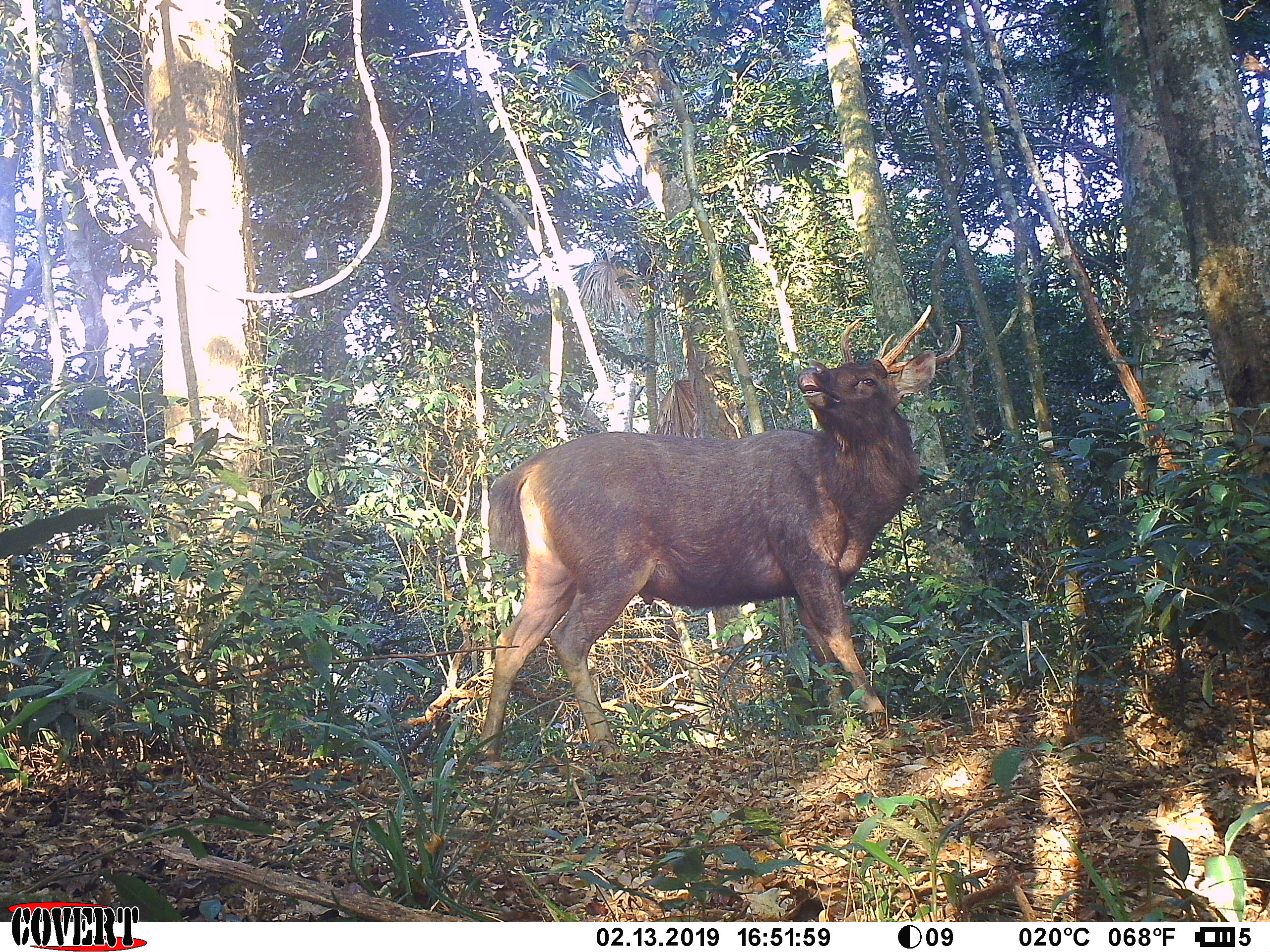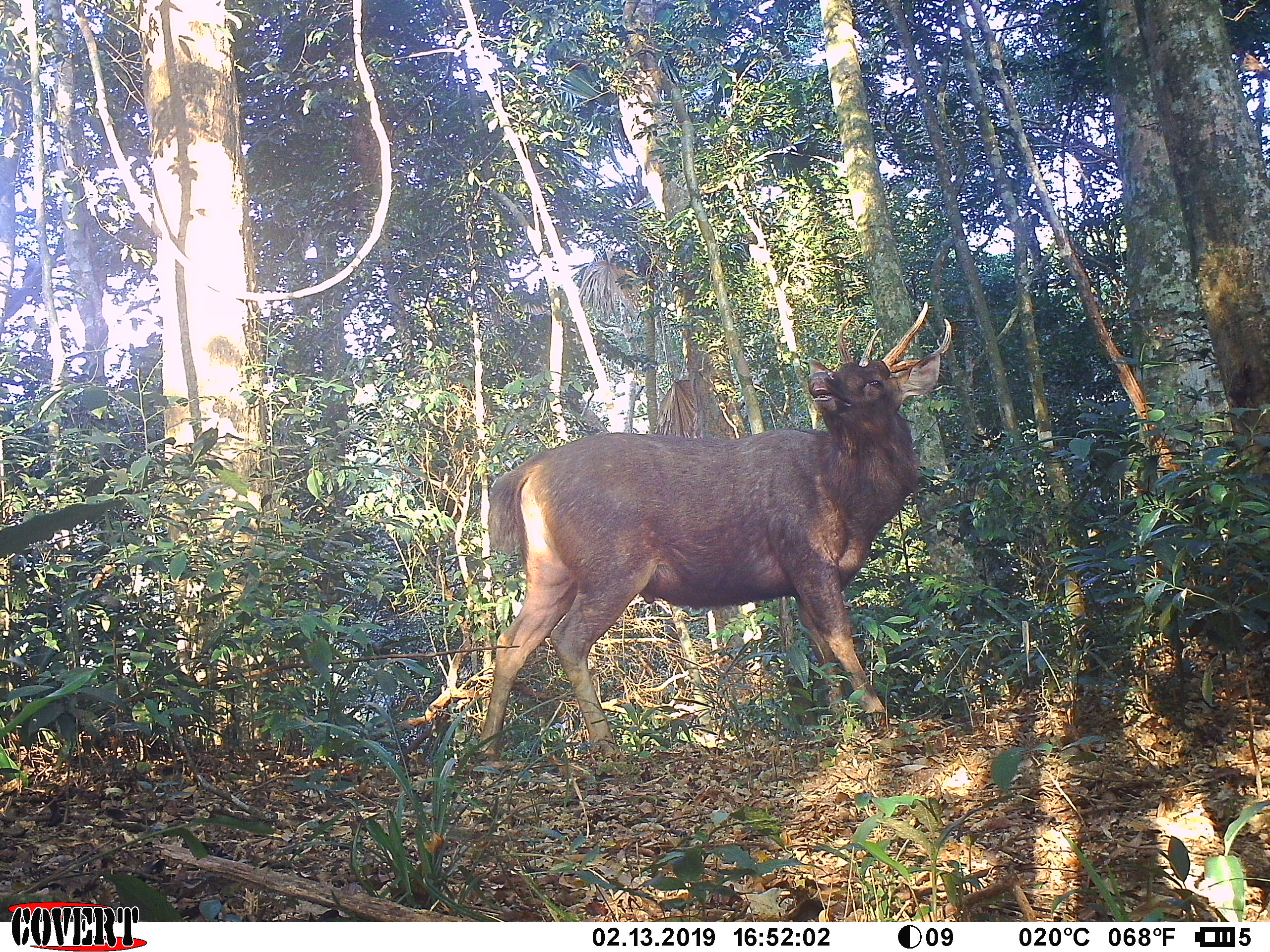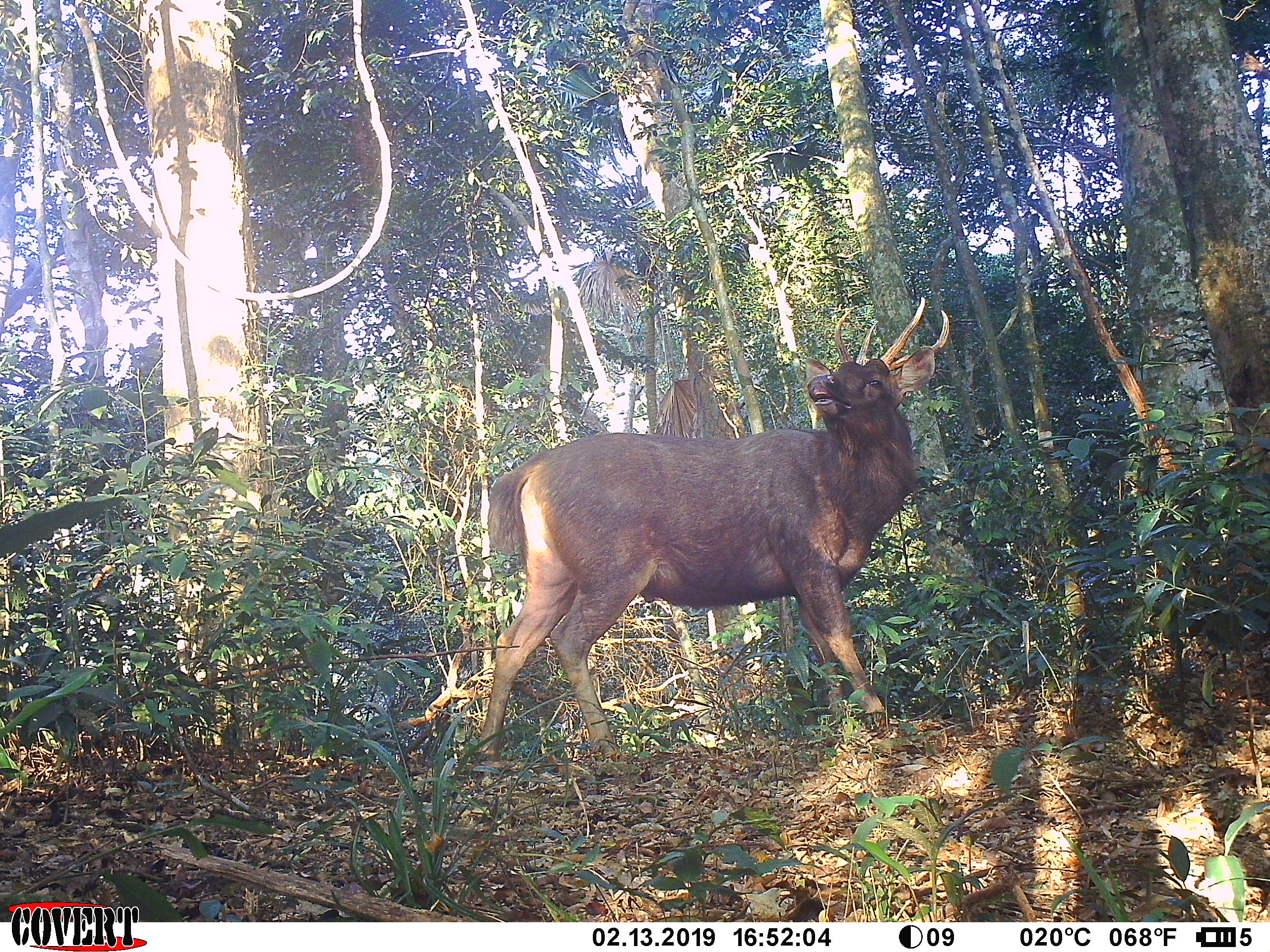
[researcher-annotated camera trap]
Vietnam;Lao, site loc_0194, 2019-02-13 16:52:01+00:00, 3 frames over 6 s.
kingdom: Animalia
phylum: Chordata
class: Mammalia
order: Artiodactyla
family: Cervidae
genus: Rusa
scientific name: Rusa unicolor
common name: sambar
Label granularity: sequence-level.